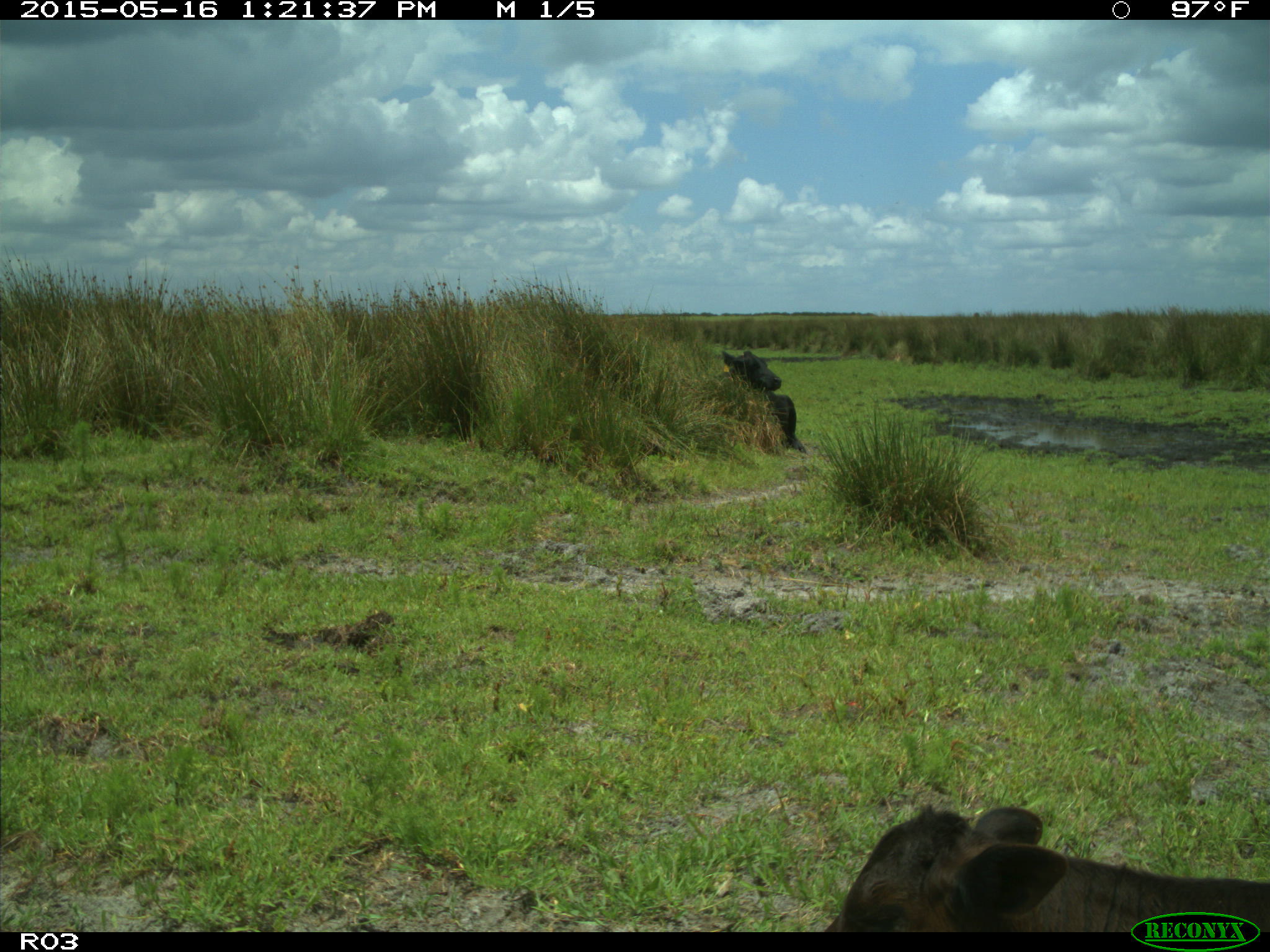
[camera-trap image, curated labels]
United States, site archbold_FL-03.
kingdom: Animalia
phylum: Chordata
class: Mammalia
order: Artiodactyla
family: Bovidae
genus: Bos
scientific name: Bos taurus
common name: domestic cow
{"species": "Bos taurus (domestic cow)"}